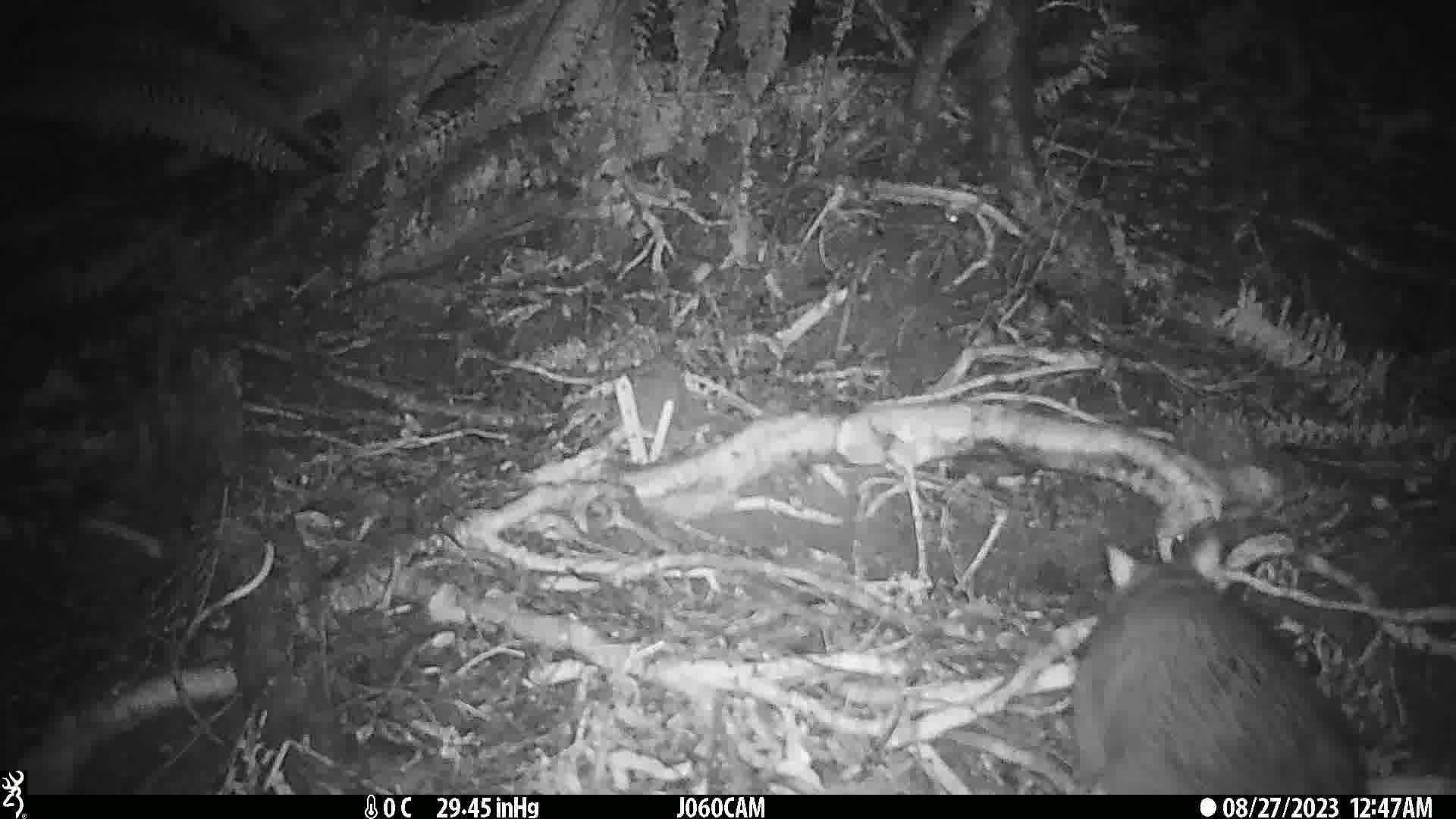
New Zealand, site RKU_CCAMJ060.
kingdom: Animalia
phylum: Chordata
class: Mammalia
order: Diprotodontia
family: Phalangeridae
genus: Trichosurus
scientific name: Trichosurus vulpecula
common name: common brushtail possum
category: possum